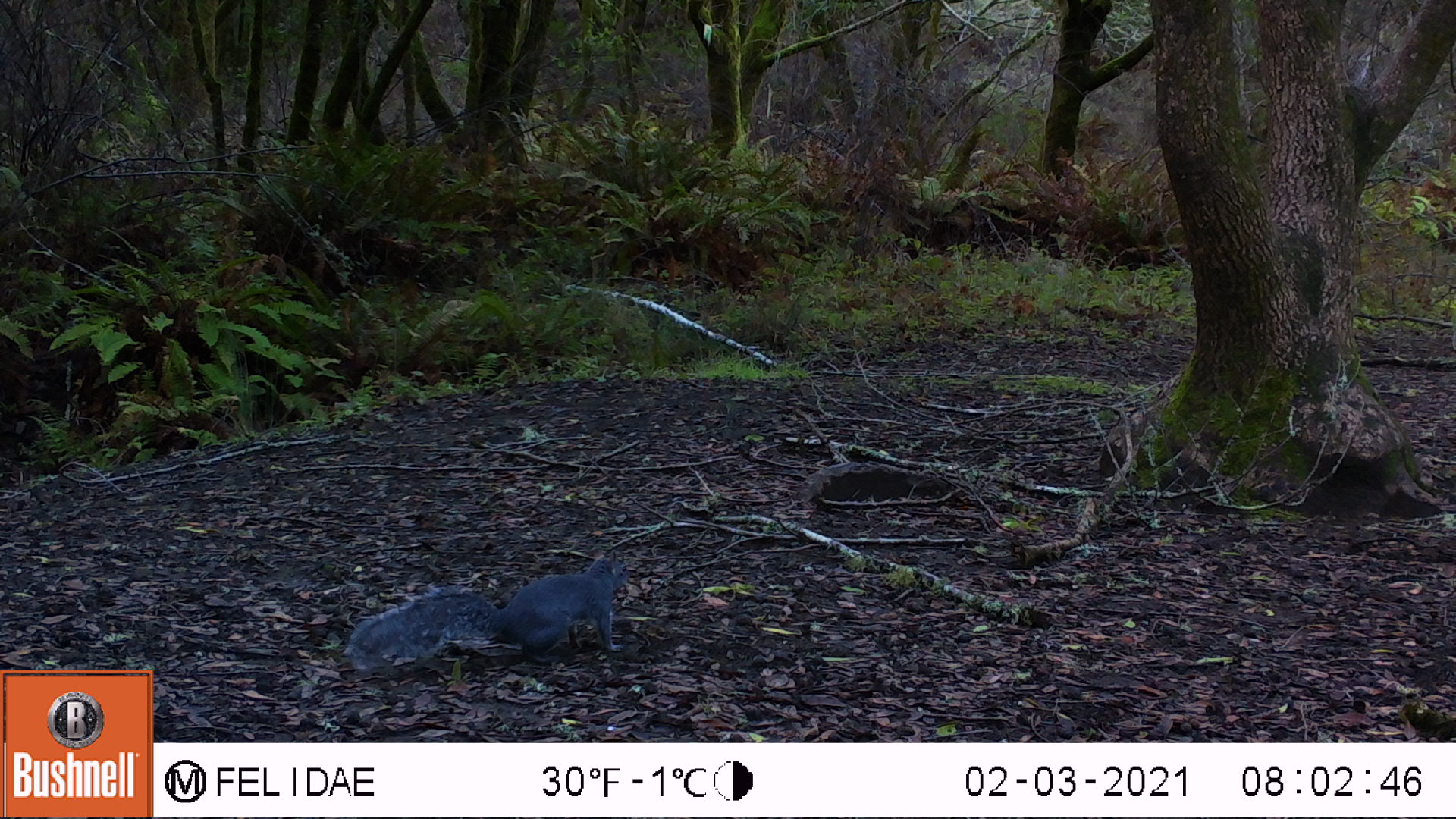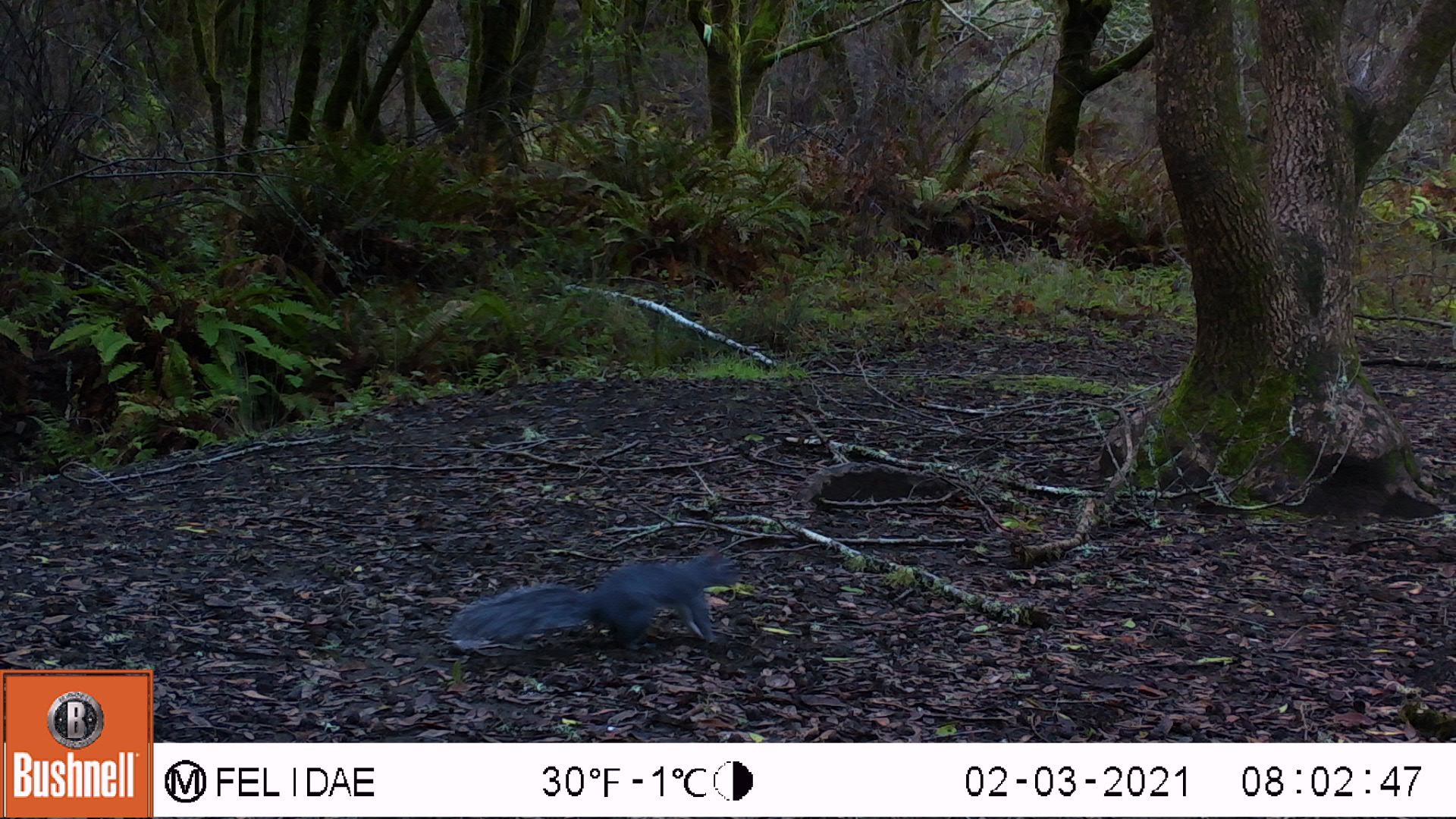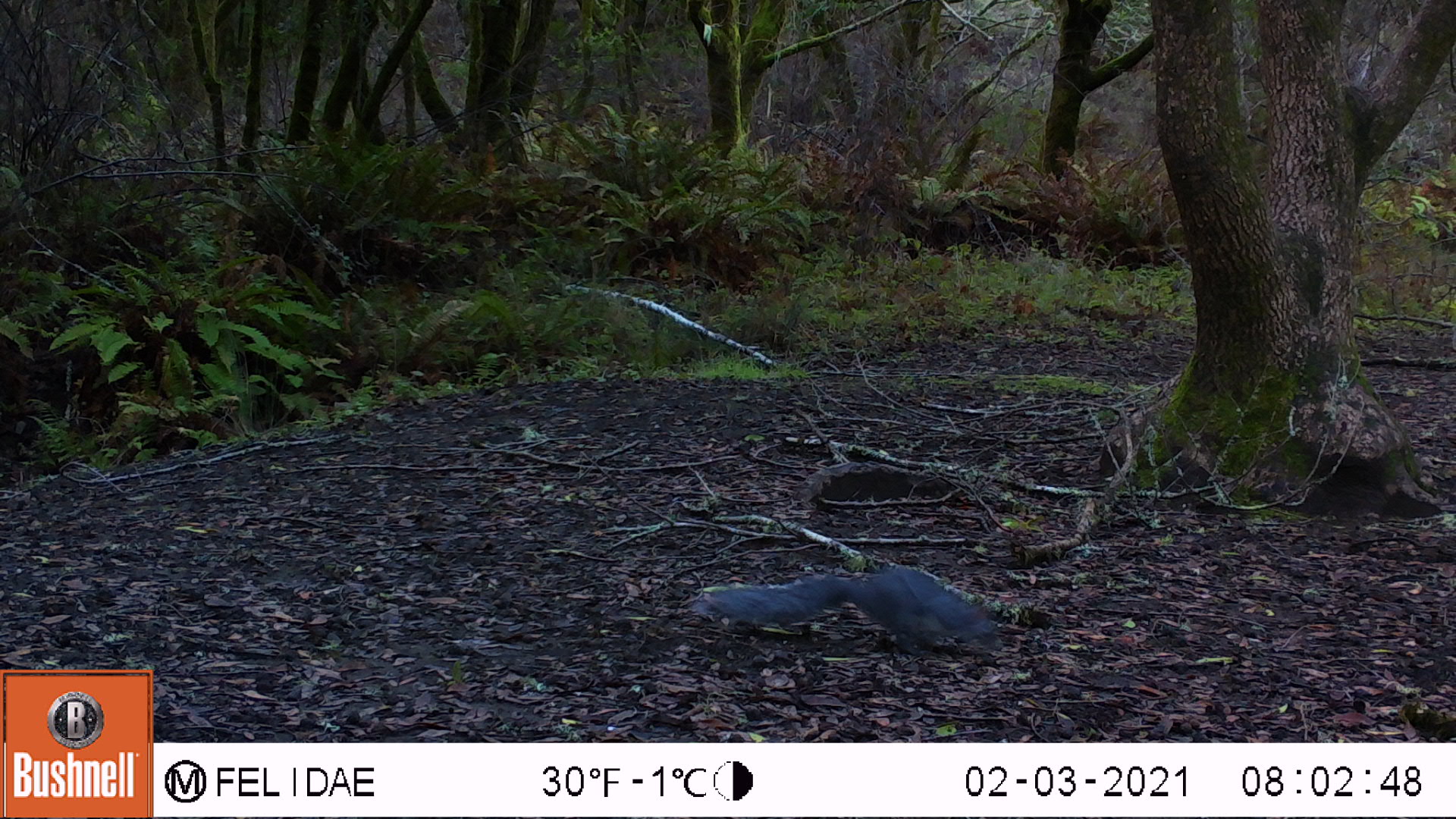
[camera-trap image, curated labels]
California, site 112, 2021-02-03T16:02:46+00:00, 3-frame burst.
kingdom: Animalia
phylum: Chordata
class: Mammalia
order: Rodentia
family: Sciuridae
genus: Sciurus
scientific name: Sciurus griseus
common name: western gray squirrel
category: western grey squirrel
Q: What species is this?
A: Western grey squirrel (western gray squirrel) (Sciurus griseus).